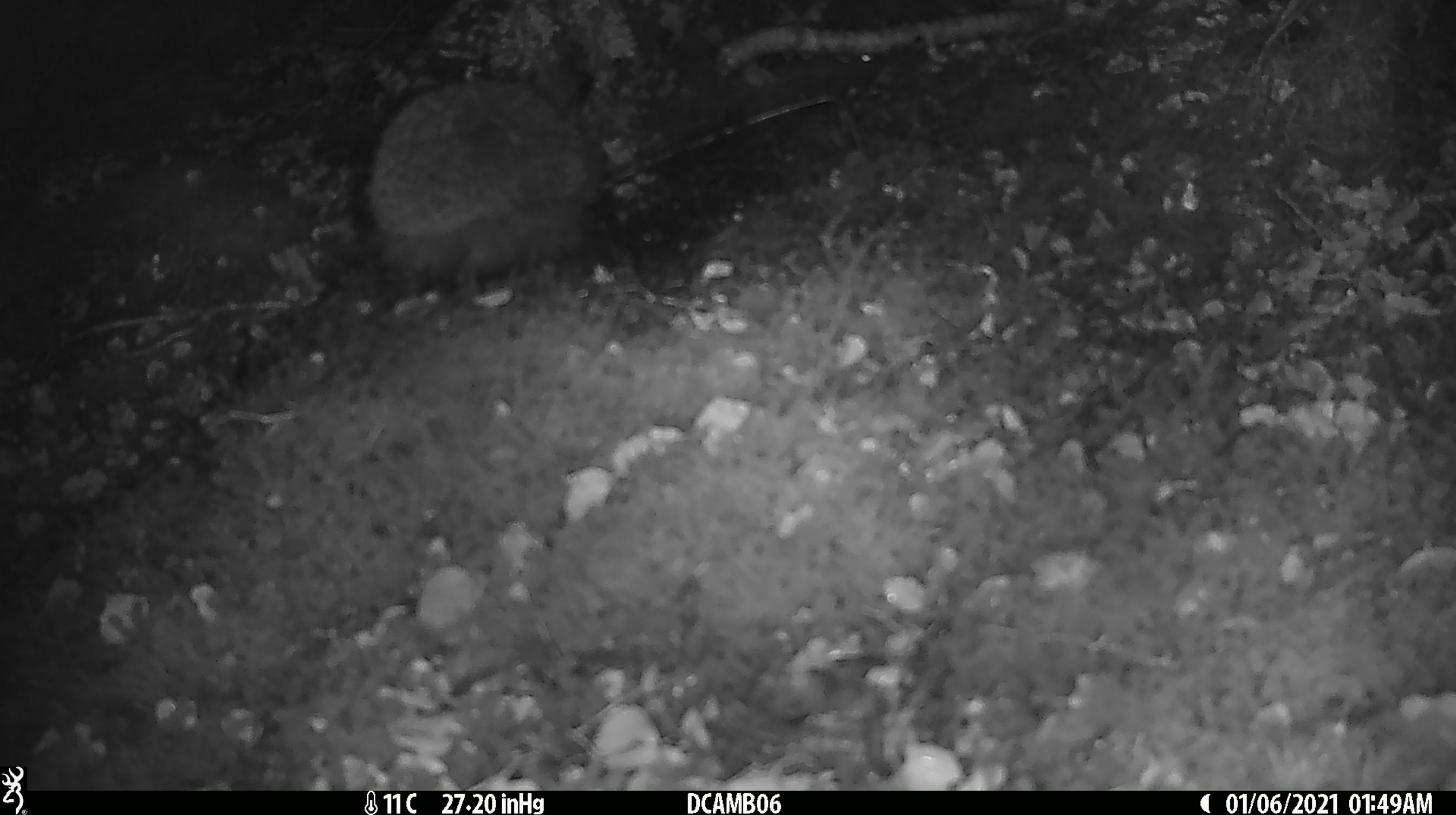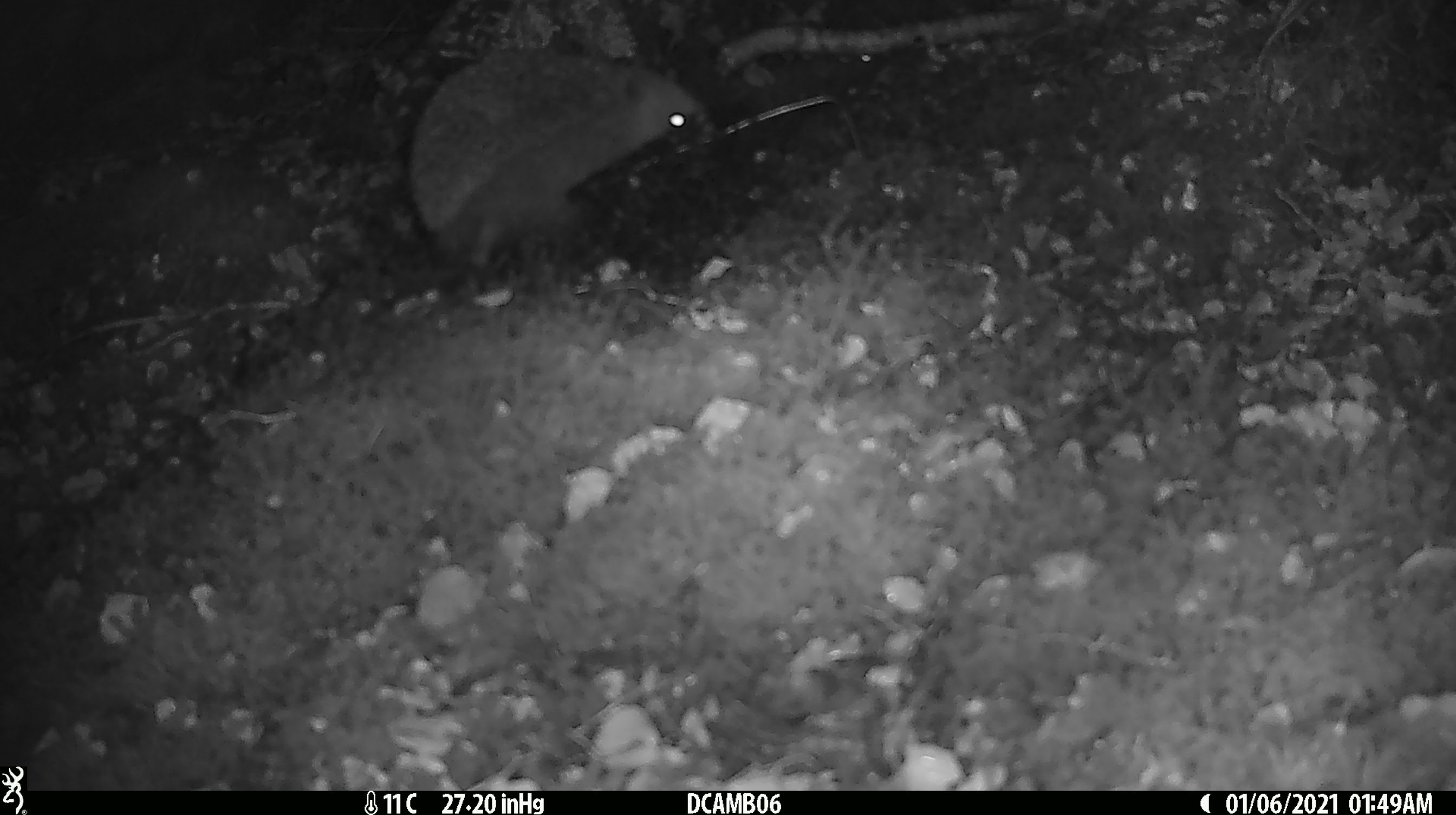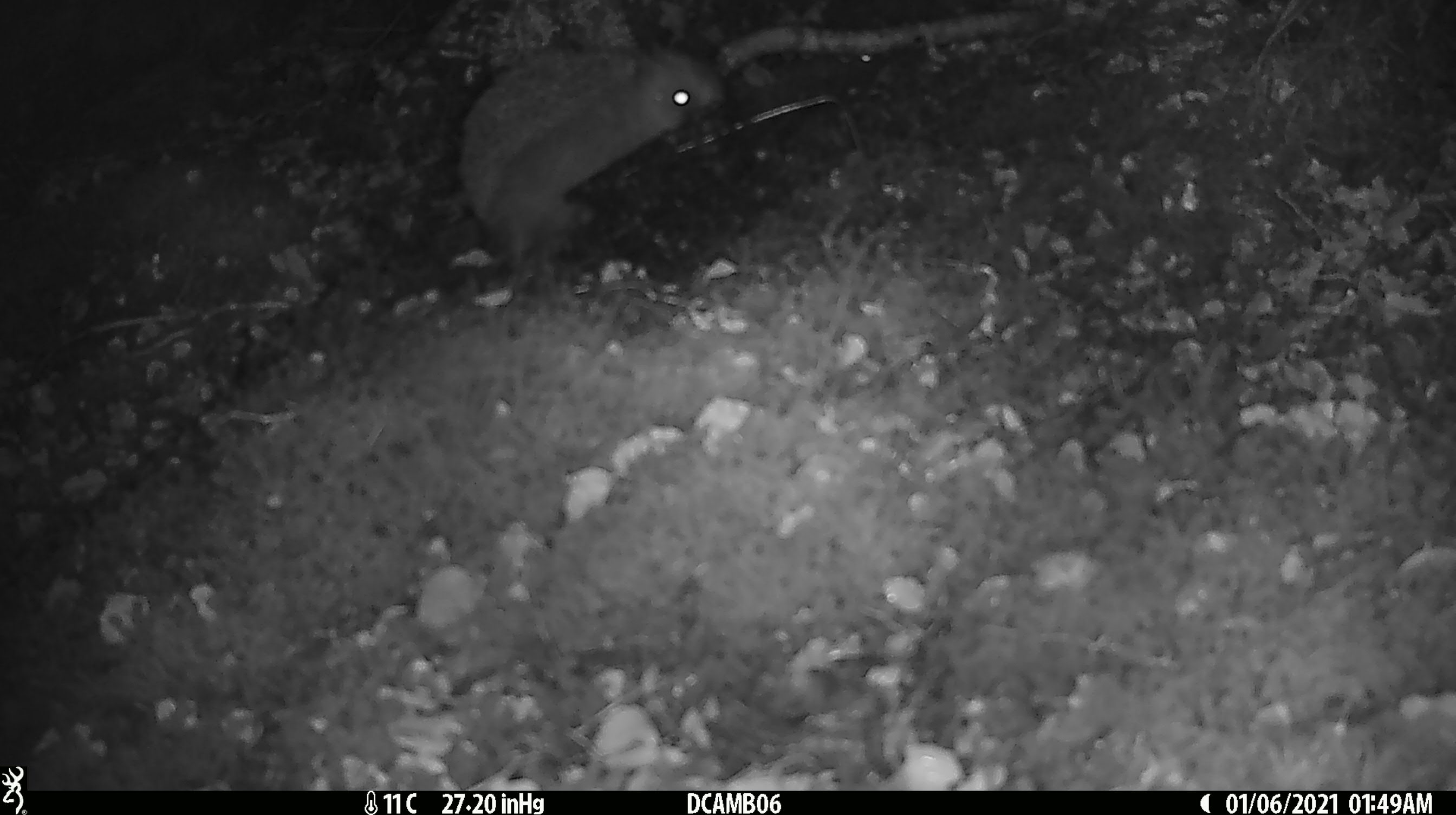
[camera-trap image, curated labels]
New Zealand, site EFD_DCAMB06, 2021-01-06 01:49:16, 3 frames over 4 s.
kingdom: Animalia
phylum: Chordata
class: Mammalia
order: Eulipotyphla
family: Erinaceidae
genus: Erinaceus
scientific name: Erinaceus europaeus europaeus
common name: european hedgehog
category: hedgehog